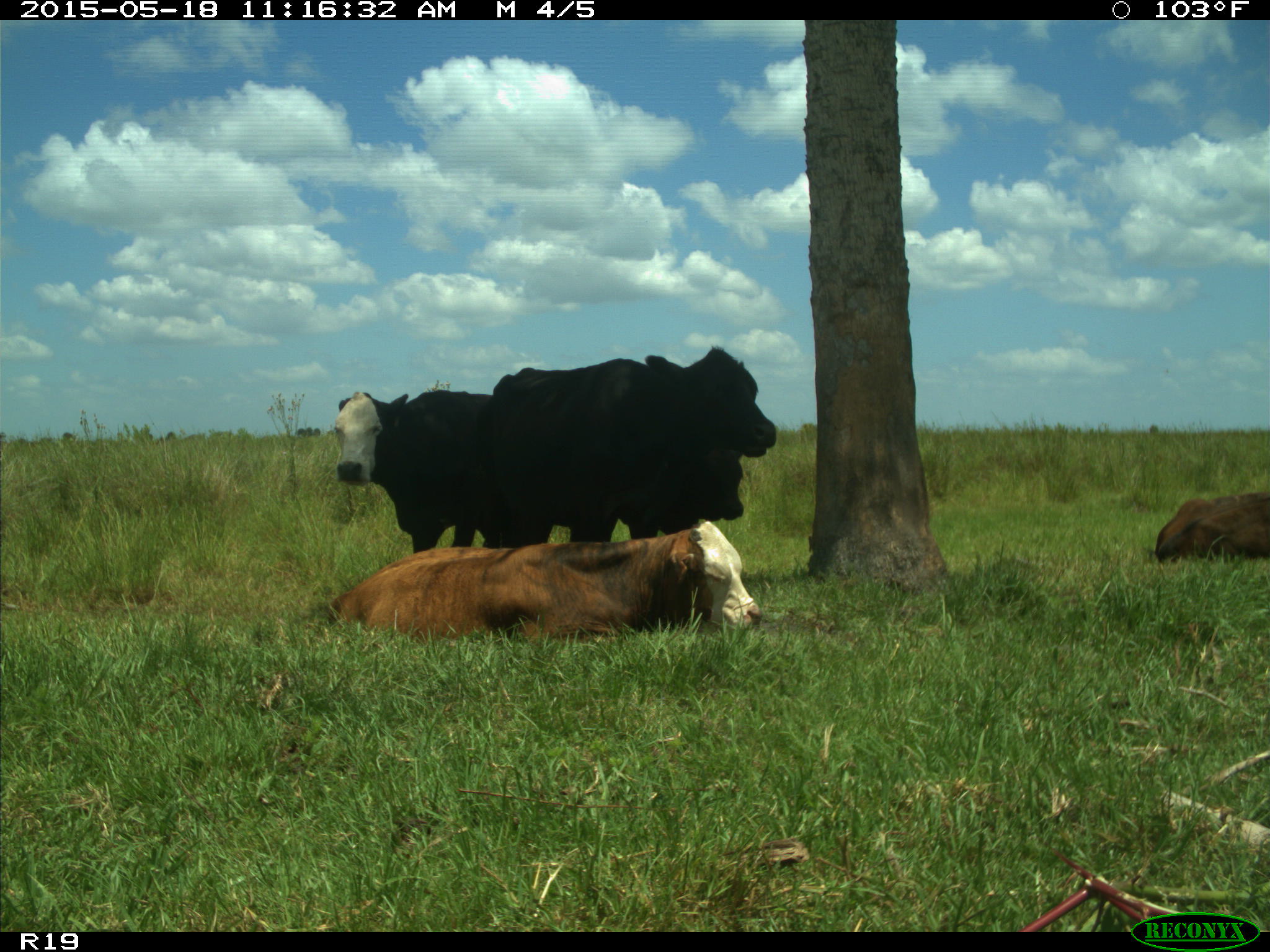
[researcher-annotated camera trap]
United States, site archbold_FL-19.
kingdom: Animalia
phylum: Chordata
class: Mammalia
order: Artiodactyla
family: Bovidae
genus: Bos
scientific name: Bos taurus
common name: domestic cow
Bos taurus (domestic cow).